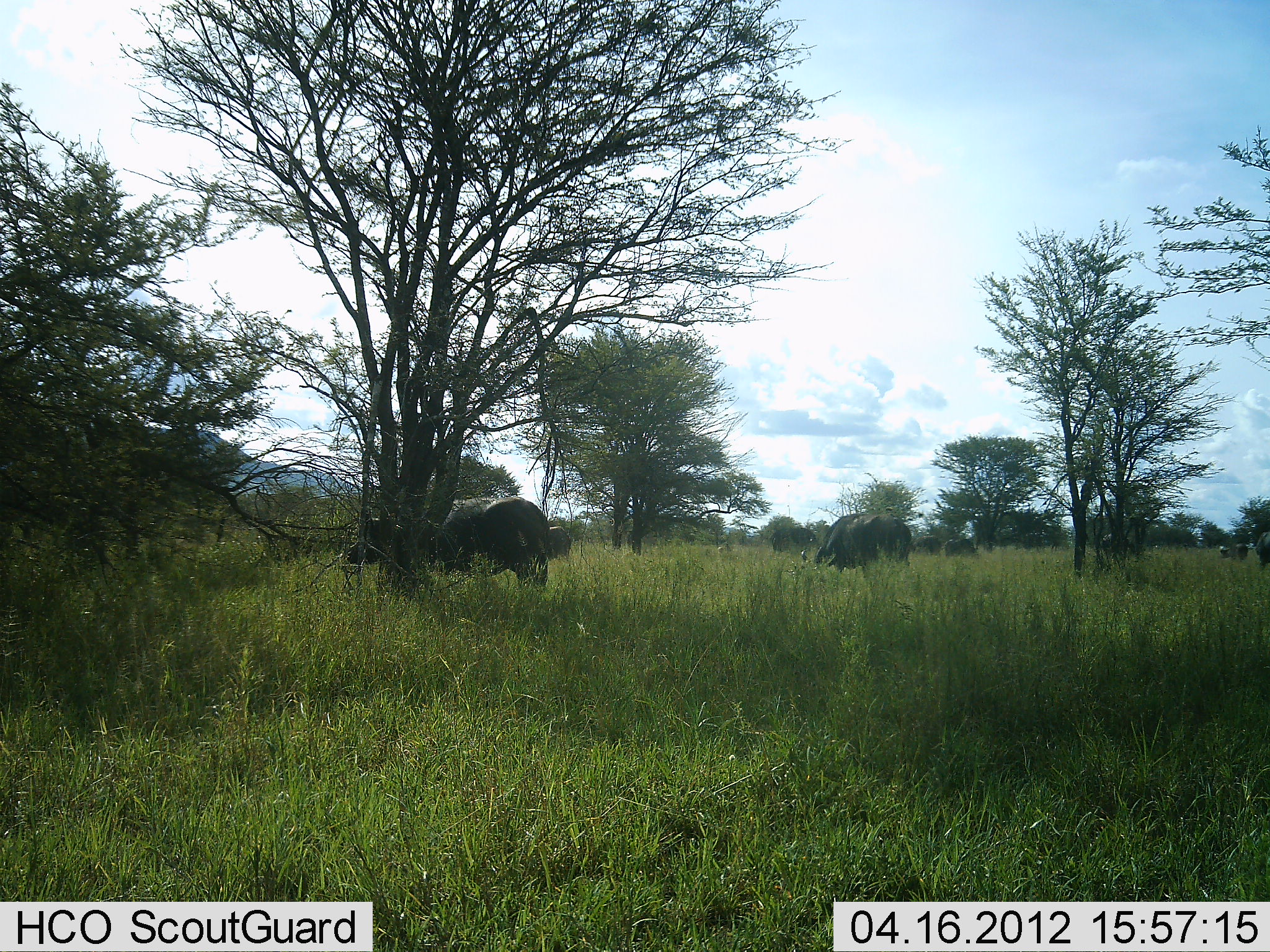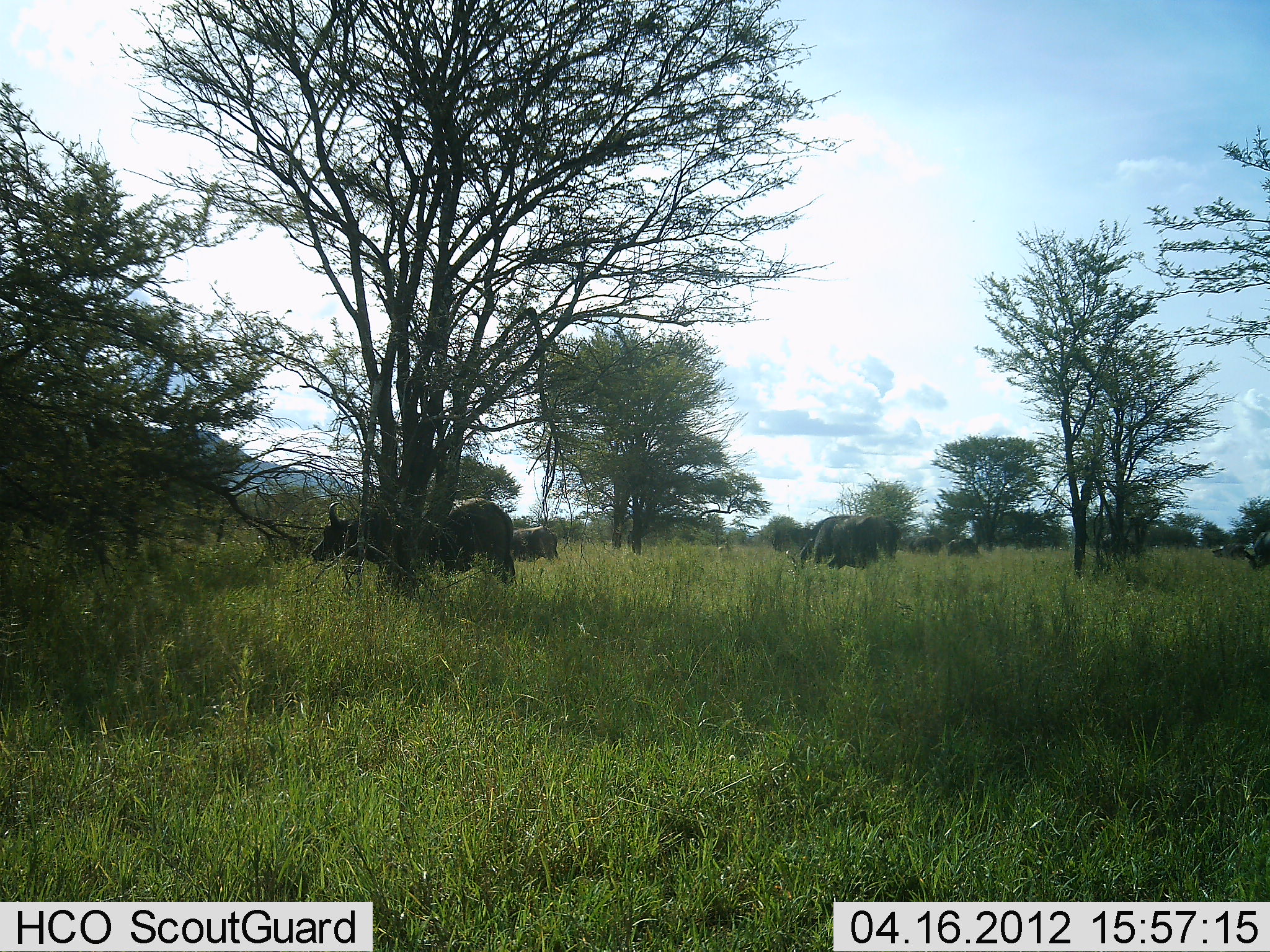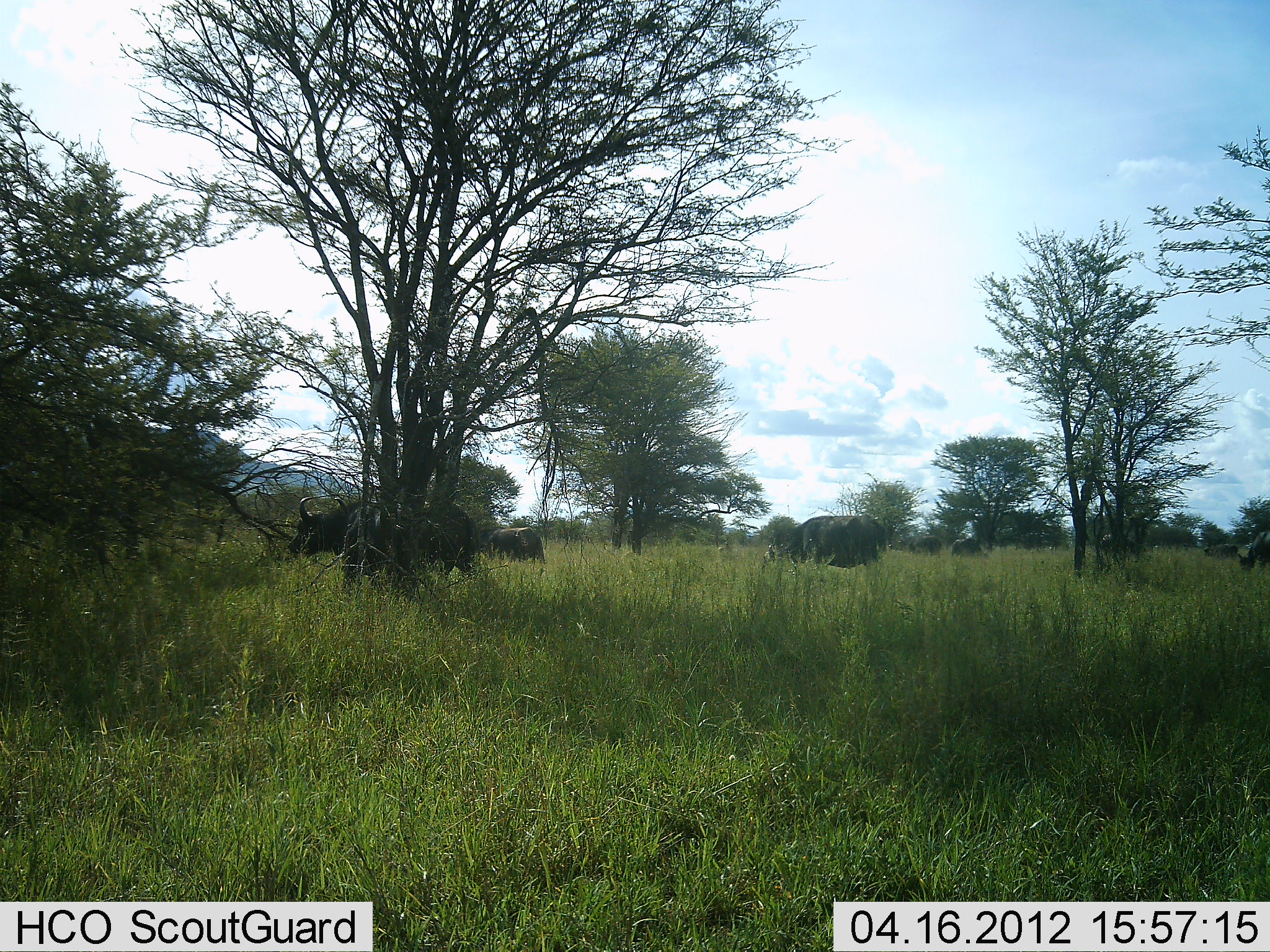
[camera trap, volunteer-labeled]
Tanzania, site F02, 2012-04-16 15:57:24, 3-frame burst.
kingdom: Animalia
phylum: Chordata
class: Mammalia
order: Artiodactyla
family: Bovidae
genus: Syncerus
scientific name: Syncerus caffer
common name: cape buffalo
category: buffalo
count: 6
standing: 47%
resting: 0%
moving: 60%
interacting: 0%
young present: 7%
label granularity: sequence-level